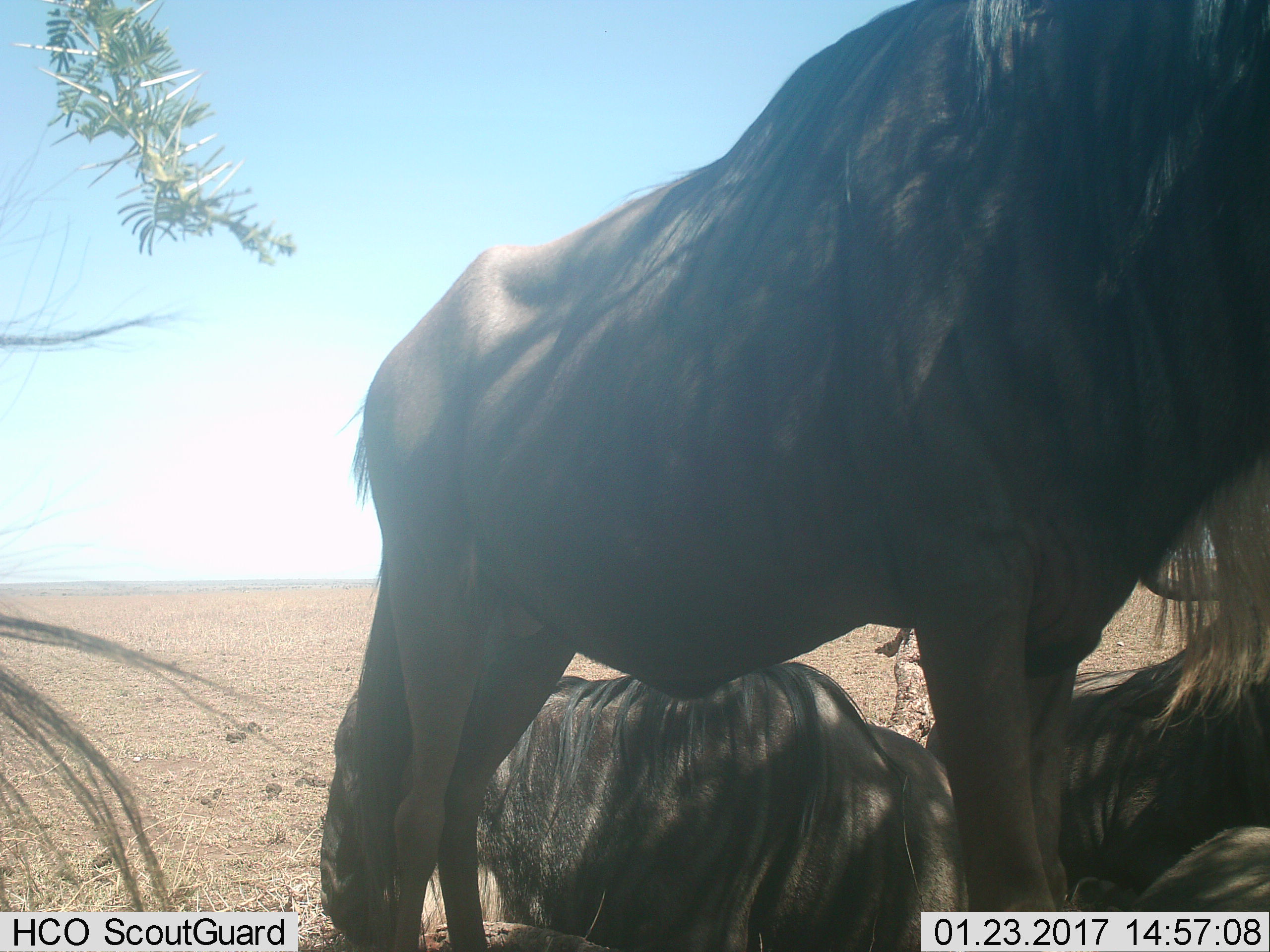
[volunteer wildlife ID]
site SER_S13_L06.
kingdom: Animalia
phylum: Chordata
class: Mammalia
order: Artiodactyla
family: Bovidae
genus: Connochaetes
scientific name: Connochaetes taurinus taurinus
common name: blue wildebeest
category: wildebeestblue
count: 4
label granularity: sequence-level